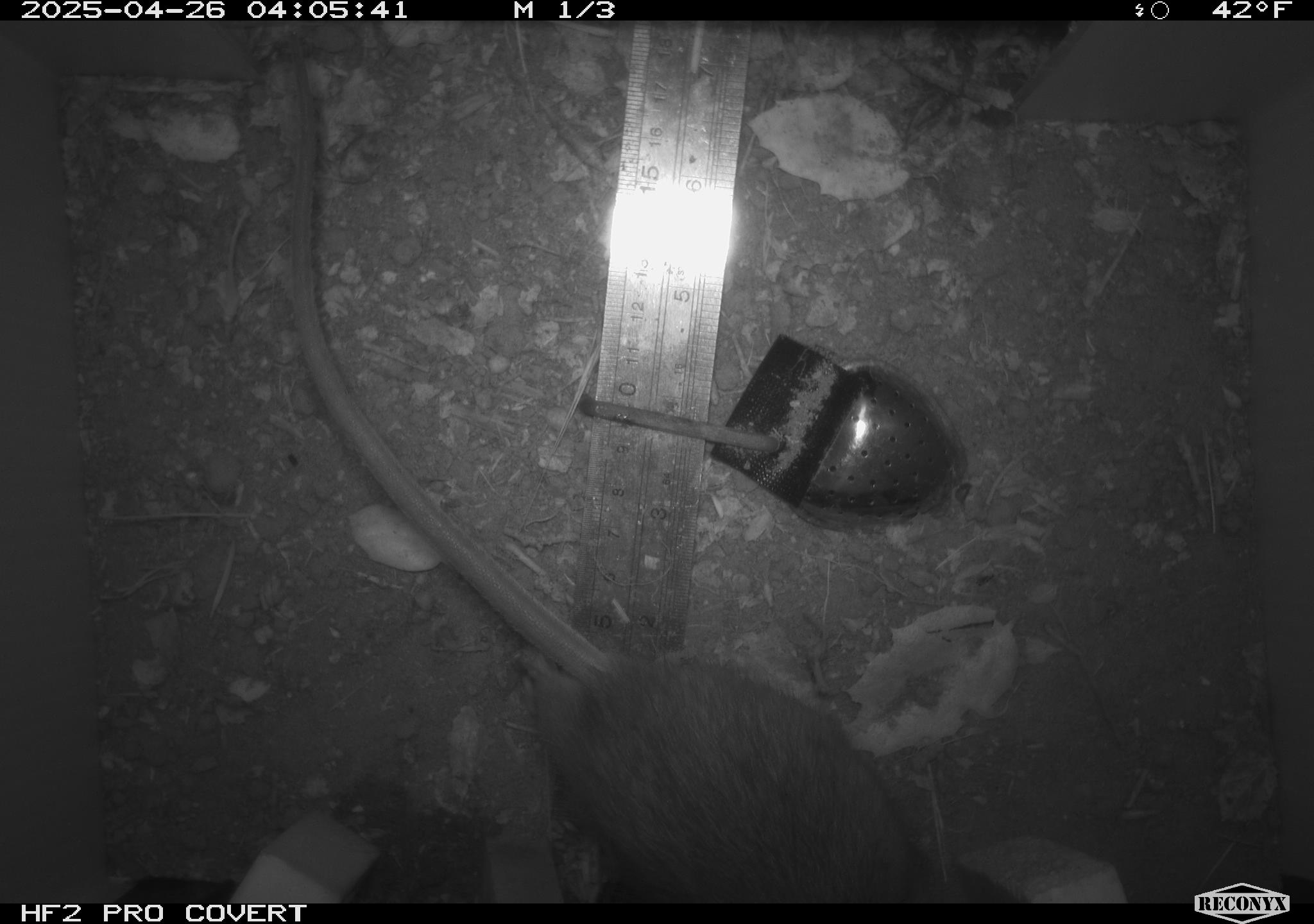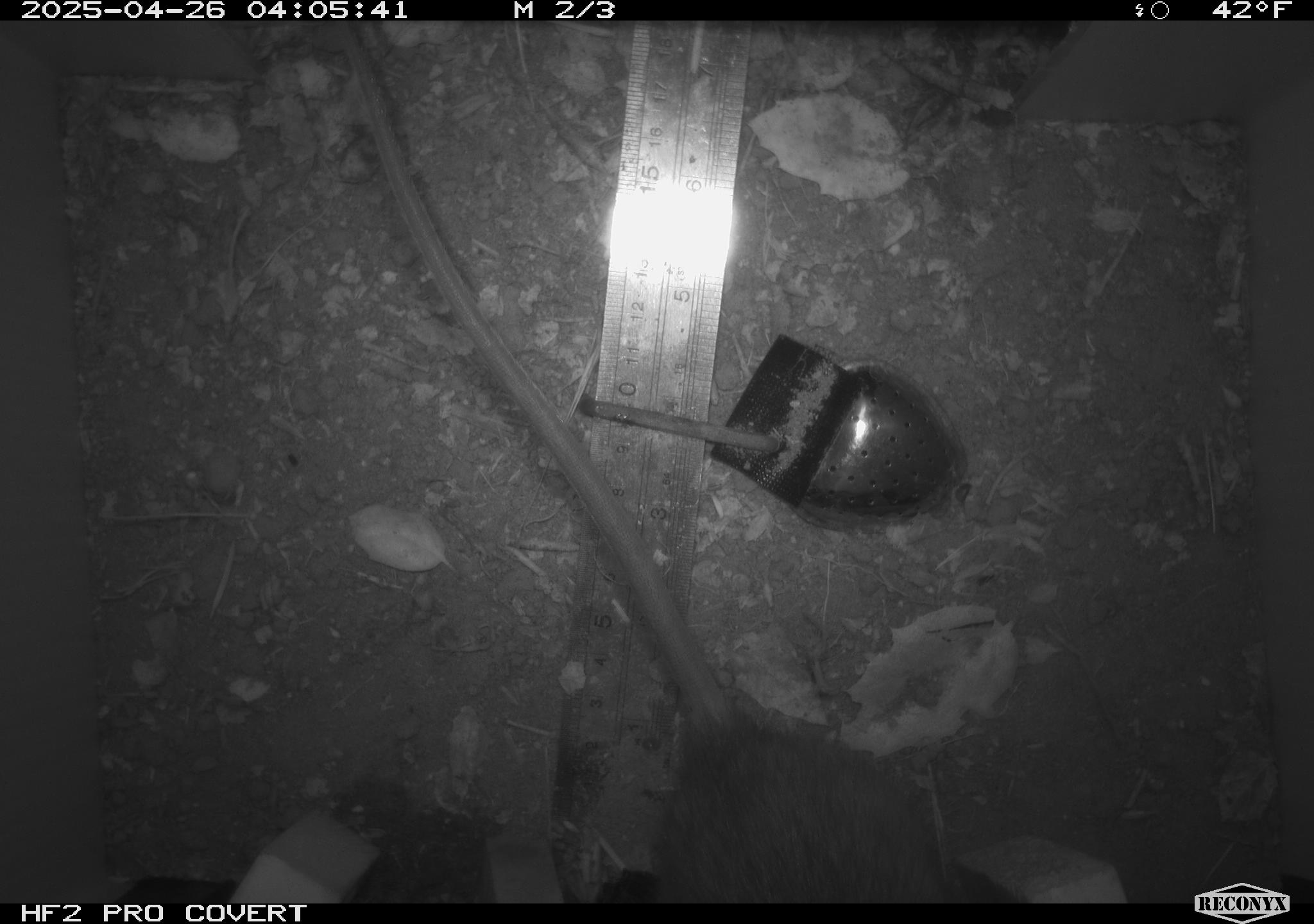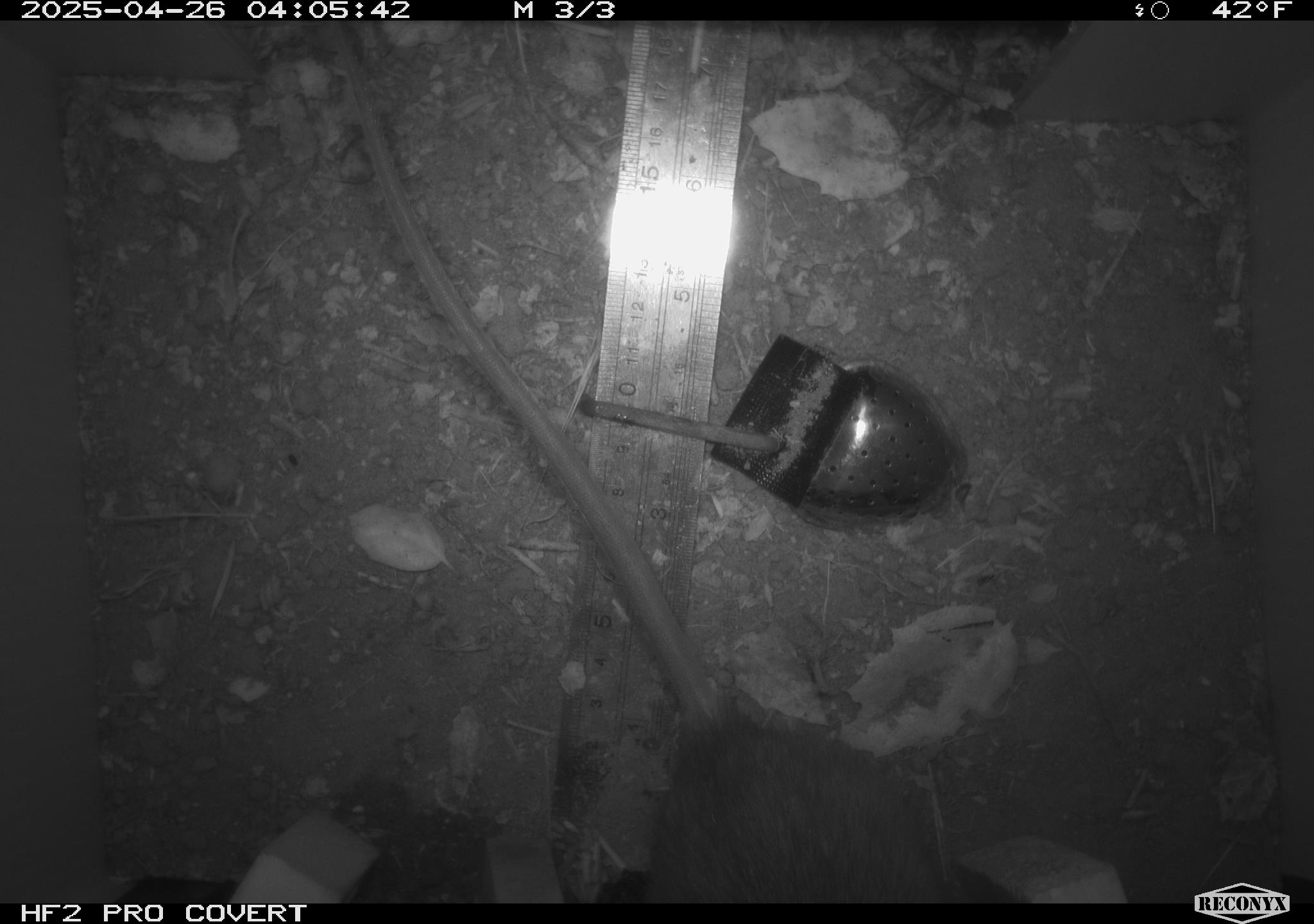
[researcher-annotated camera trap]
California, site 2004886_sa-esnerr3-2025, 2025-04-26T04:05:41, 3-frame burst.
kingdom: Animalia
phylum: Chordata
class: Mammalia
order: Rodentia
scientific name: Rodentia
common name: rodent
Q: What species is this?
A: Rodent (Rodentia).